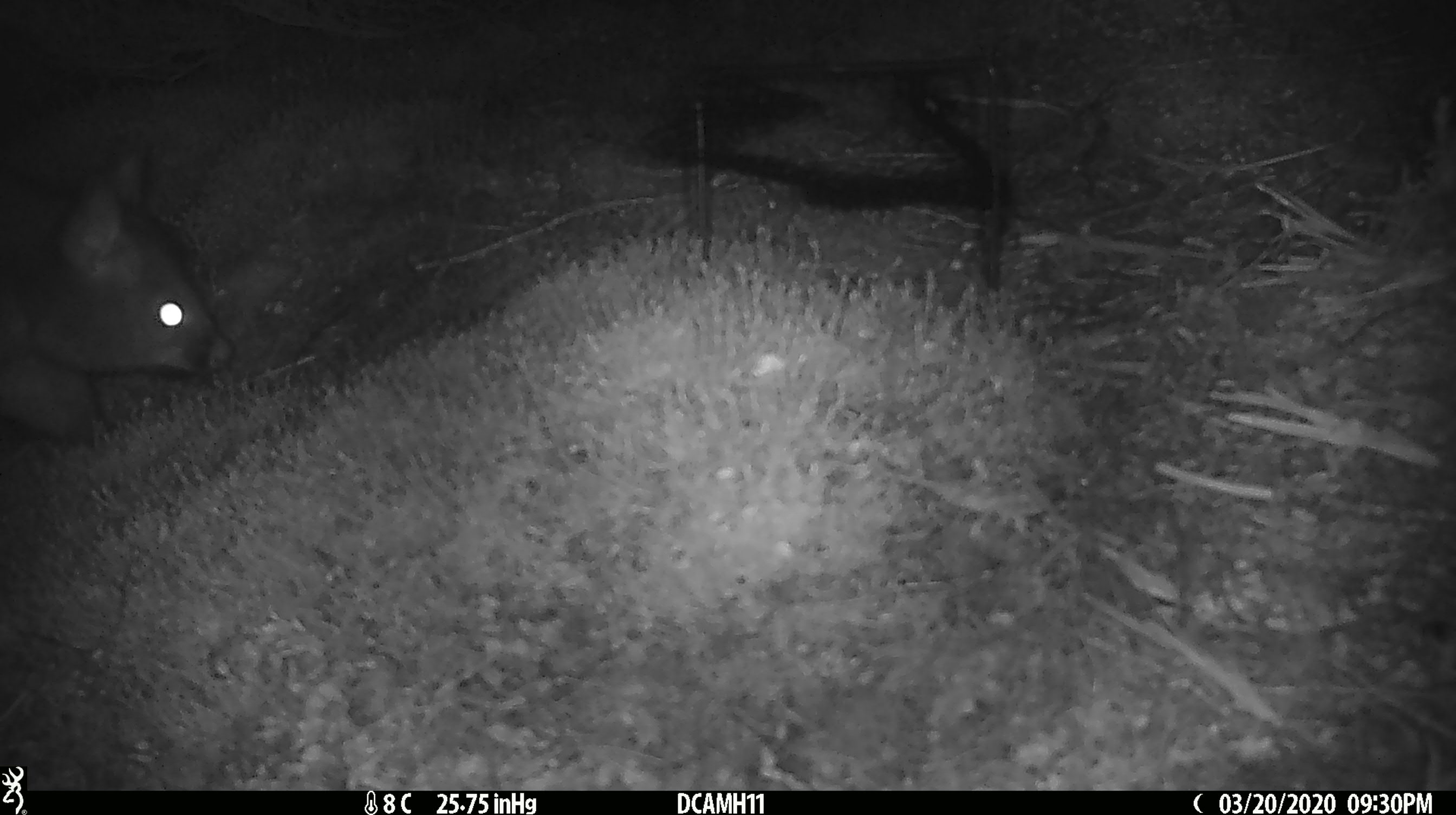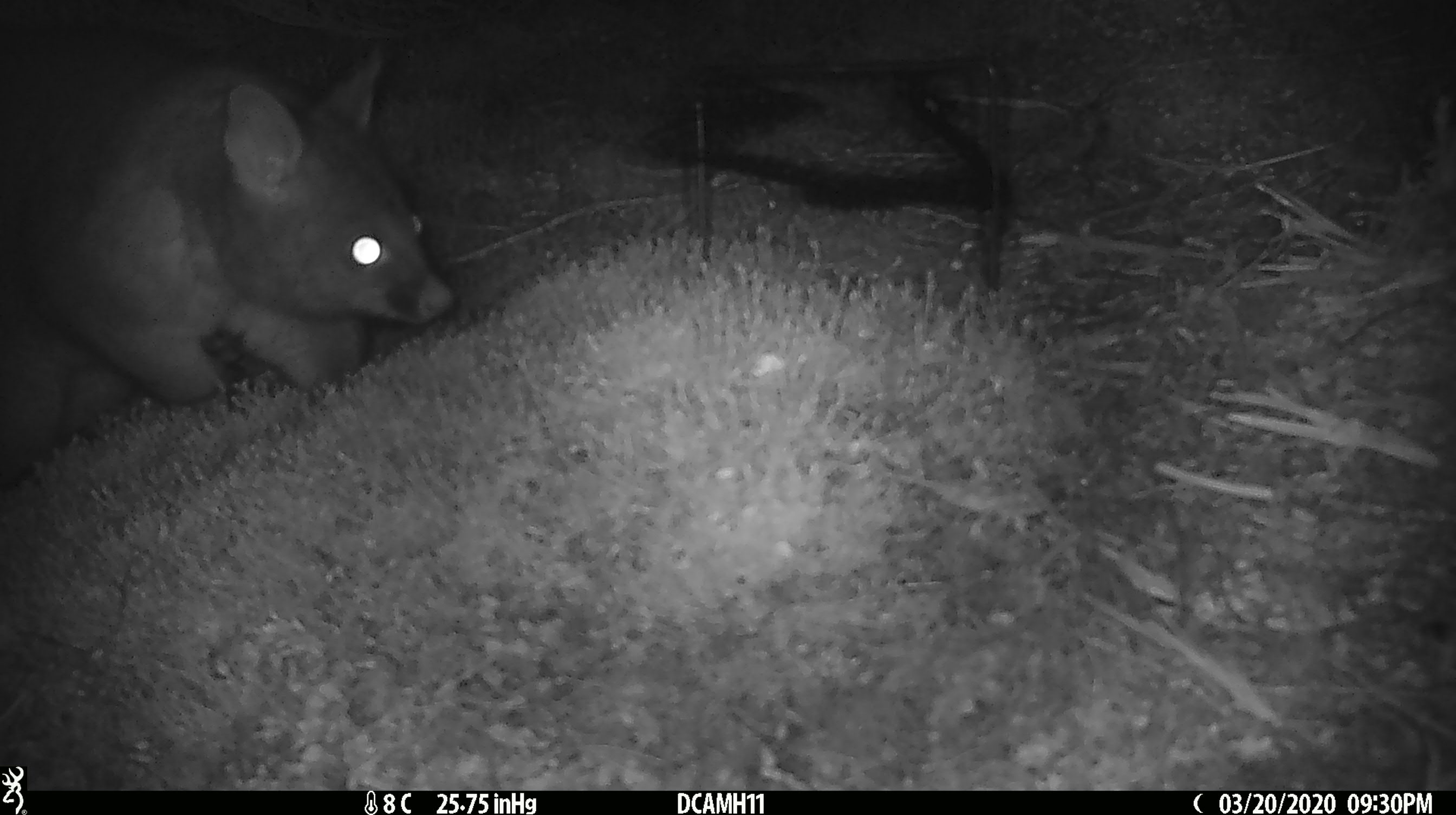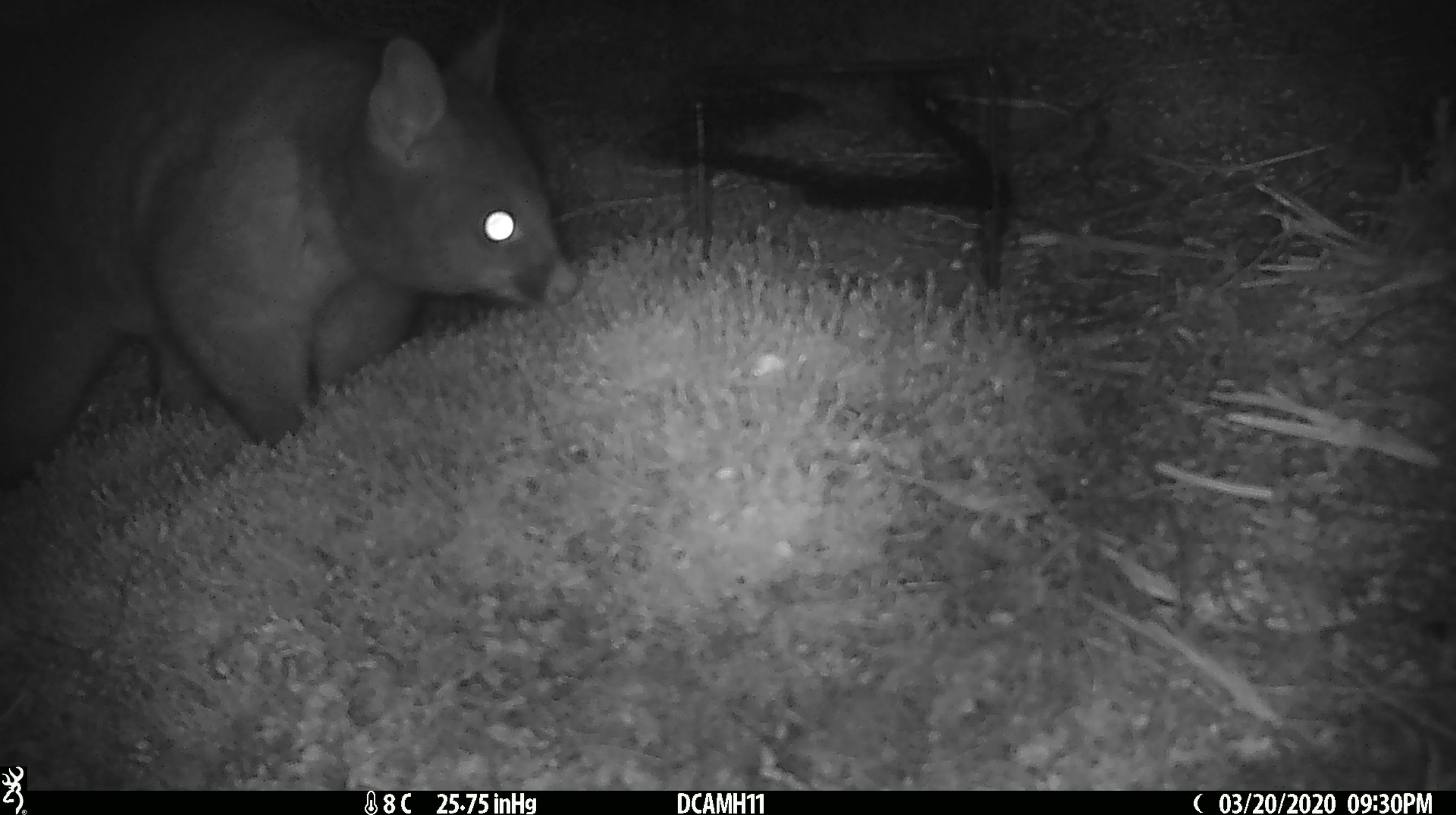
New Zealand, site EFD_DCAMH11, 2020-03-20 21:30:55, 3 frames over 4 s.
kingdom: Animalia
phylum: Chordata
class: Mammalia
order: Diprotodontia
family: Phalangeridae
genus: Trichosurus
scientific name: Trichosurus vulpecula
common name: common brushtail possum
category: possum